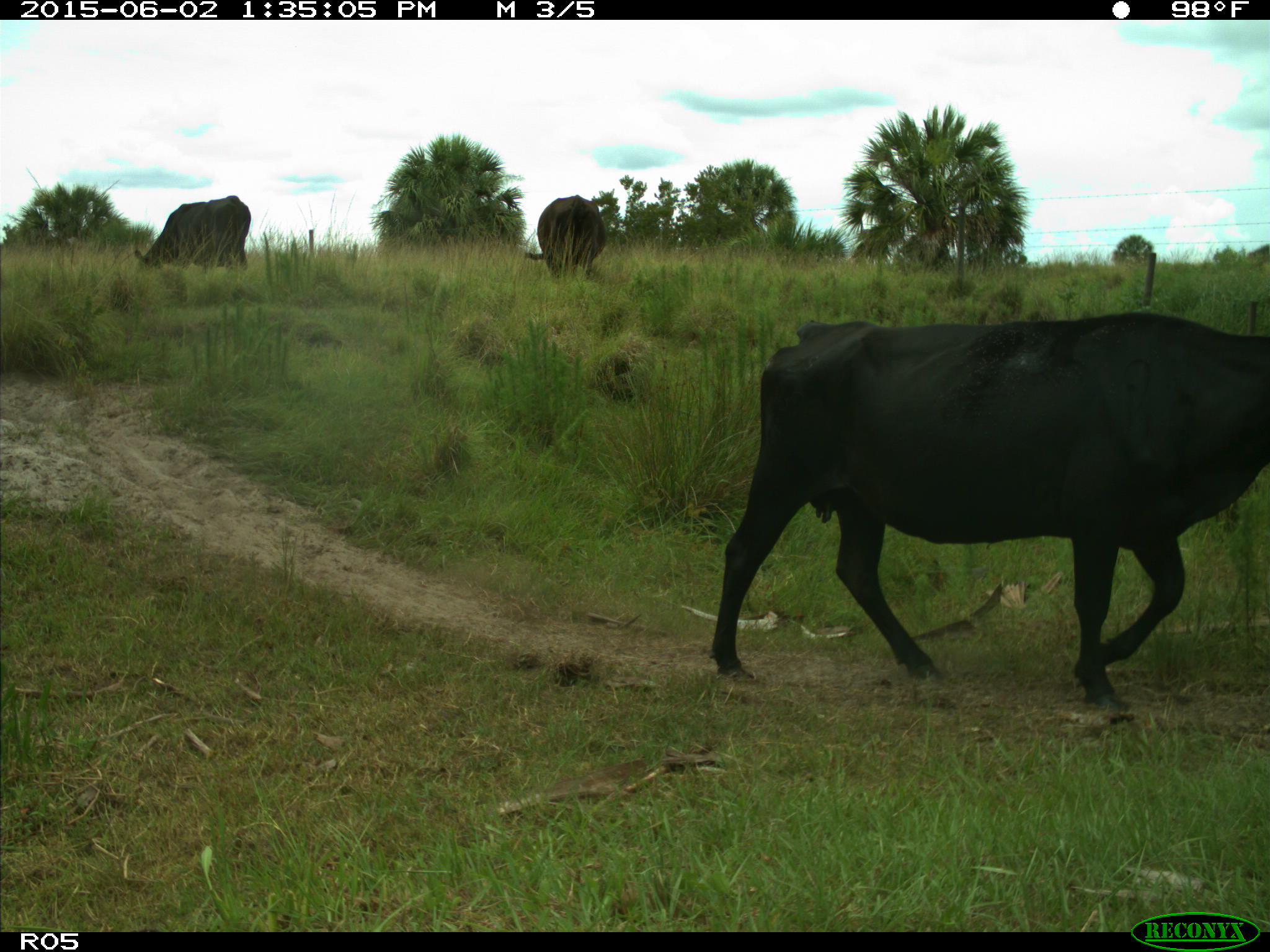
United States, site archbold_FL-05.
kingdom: Animalia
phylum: Chordata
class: Mammalia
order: Artiodactyla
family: Bovidae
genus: Bos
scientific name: Bos taurus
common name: domestic cow